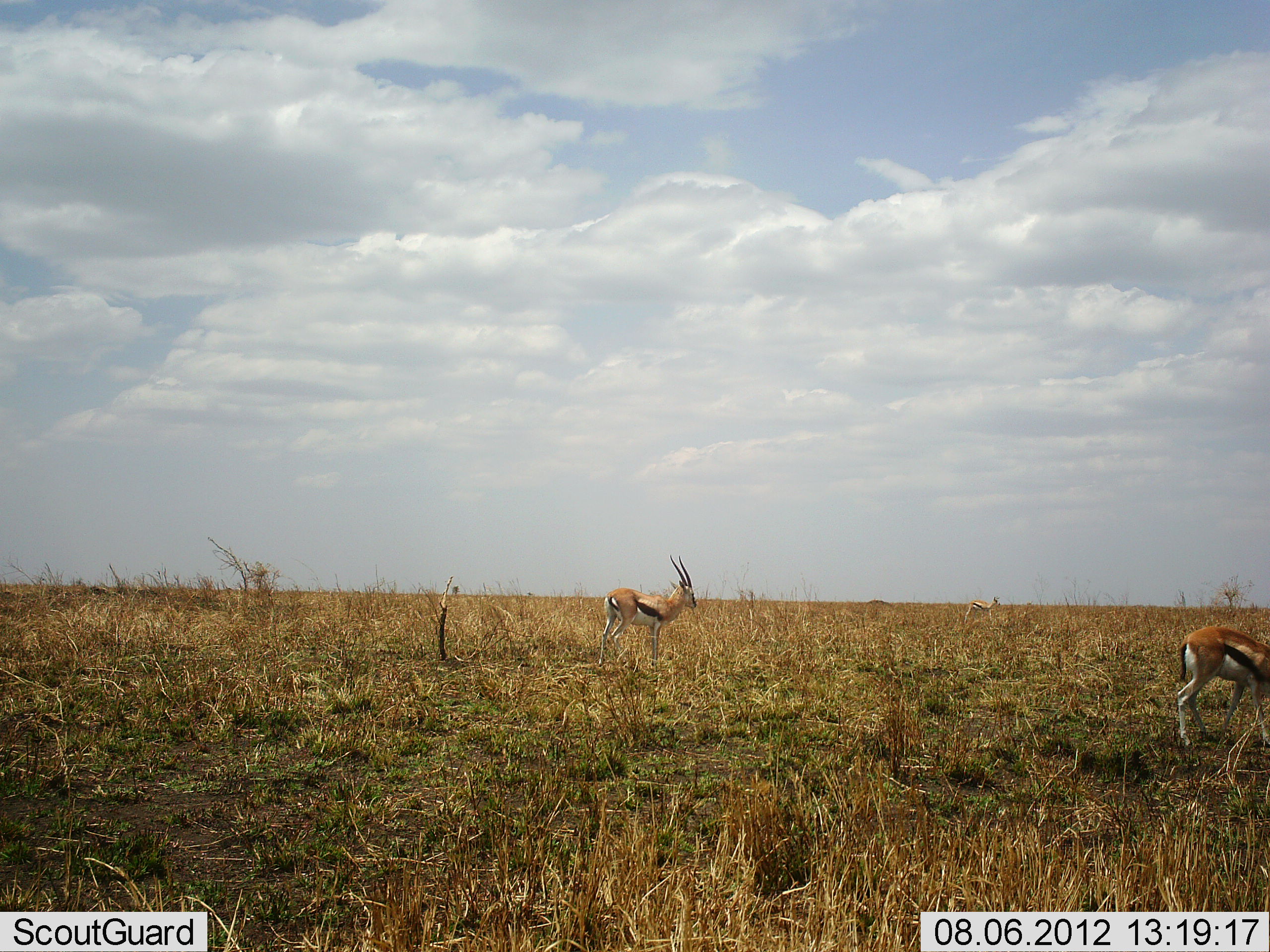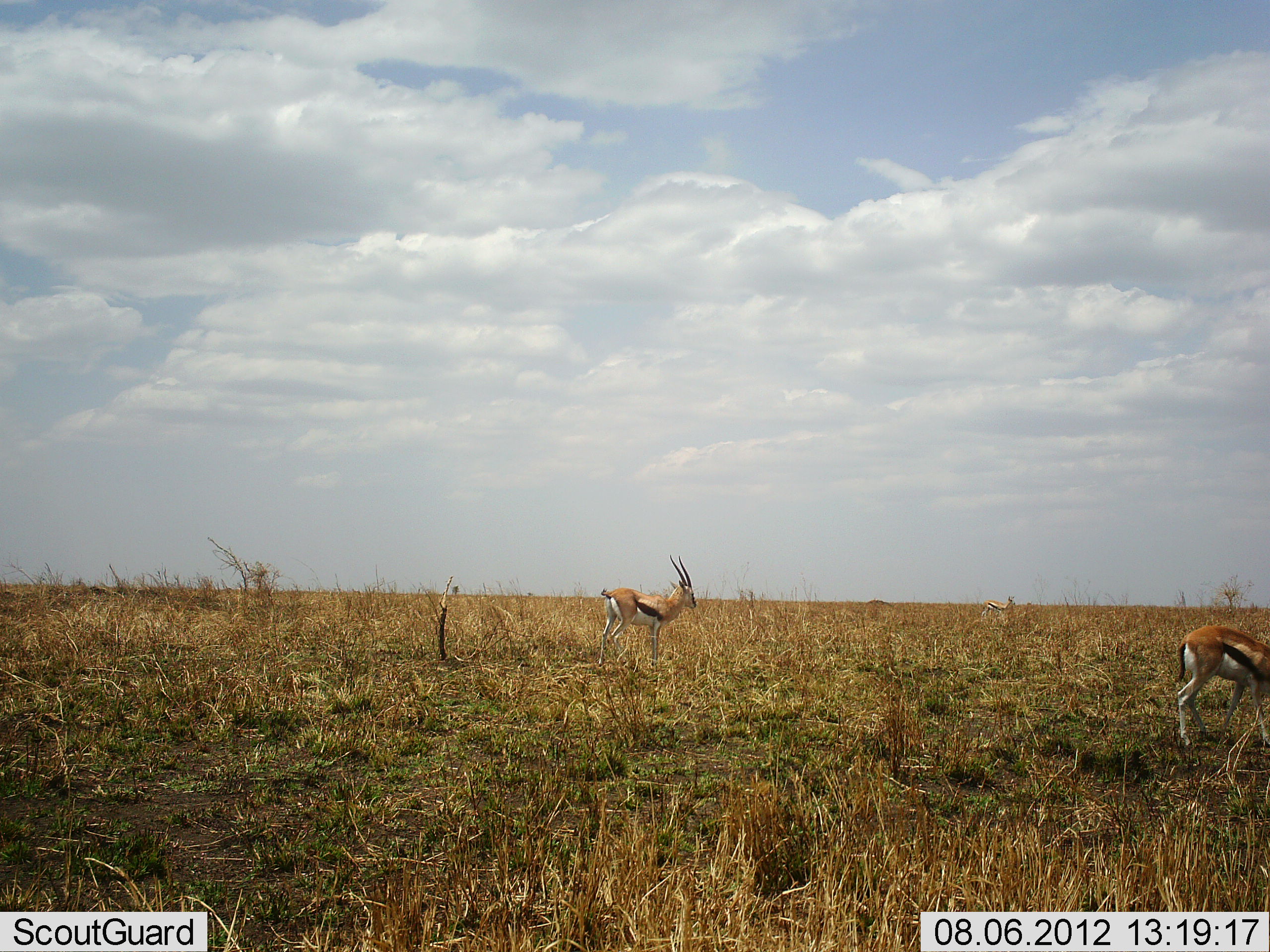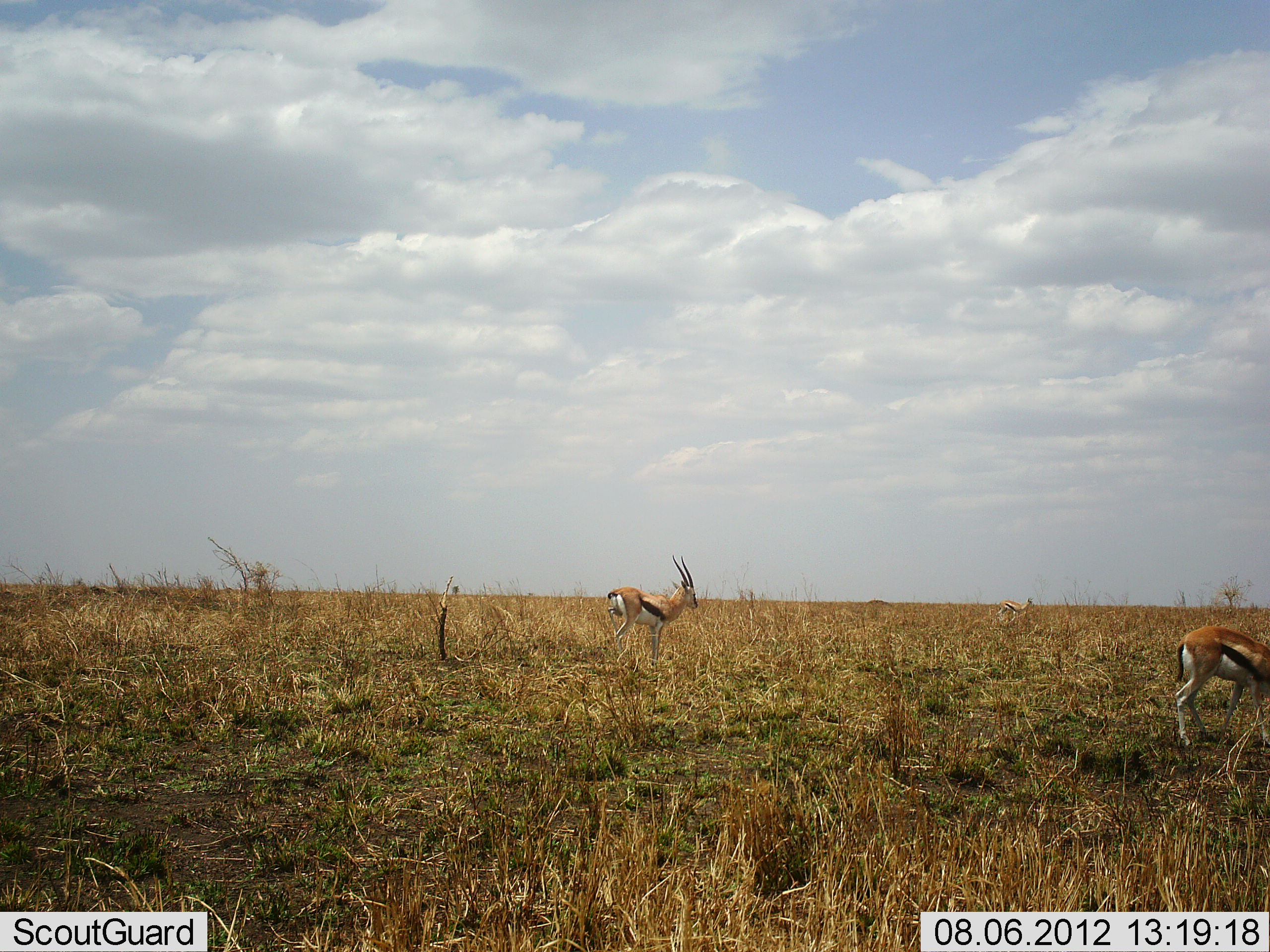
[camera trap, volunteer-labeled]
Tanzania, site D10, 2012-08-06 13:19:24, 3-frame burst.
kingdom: Animalia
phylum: Chordata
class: Mammalia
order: Artiodactyla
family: Bovidae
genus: Eudorcas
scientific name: Eudorcas thomsonii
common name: thomson's gazelle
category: gazellethomsons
Gazellethomsons (thomson's gazelle) (Eudorcas thomsonii), count 3. Behavior (volunteer vote fractions): standing 100%, resting 0%, moving 30%, interacting 0%. Young present (vote fraction): 0%. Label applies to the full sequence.